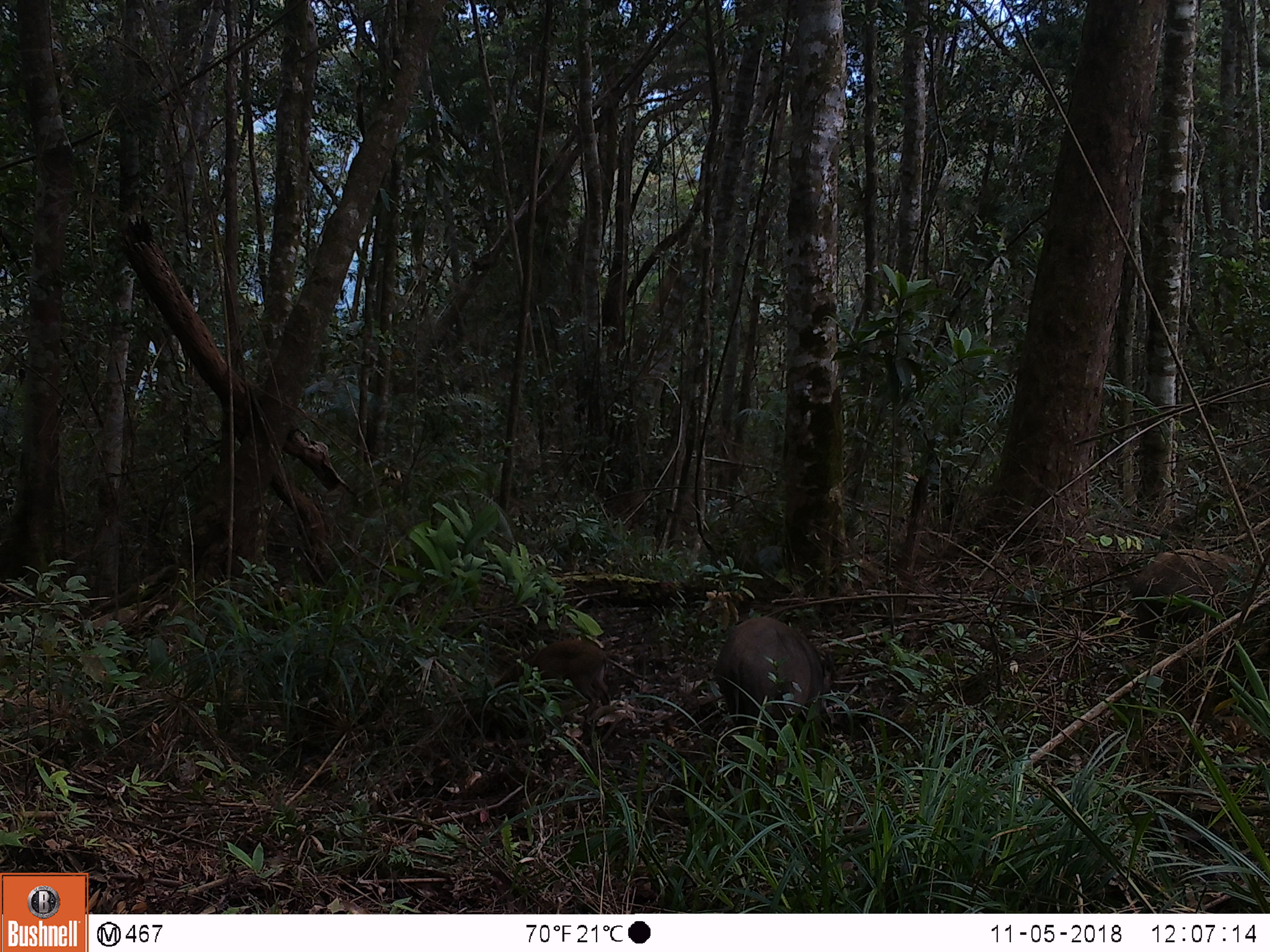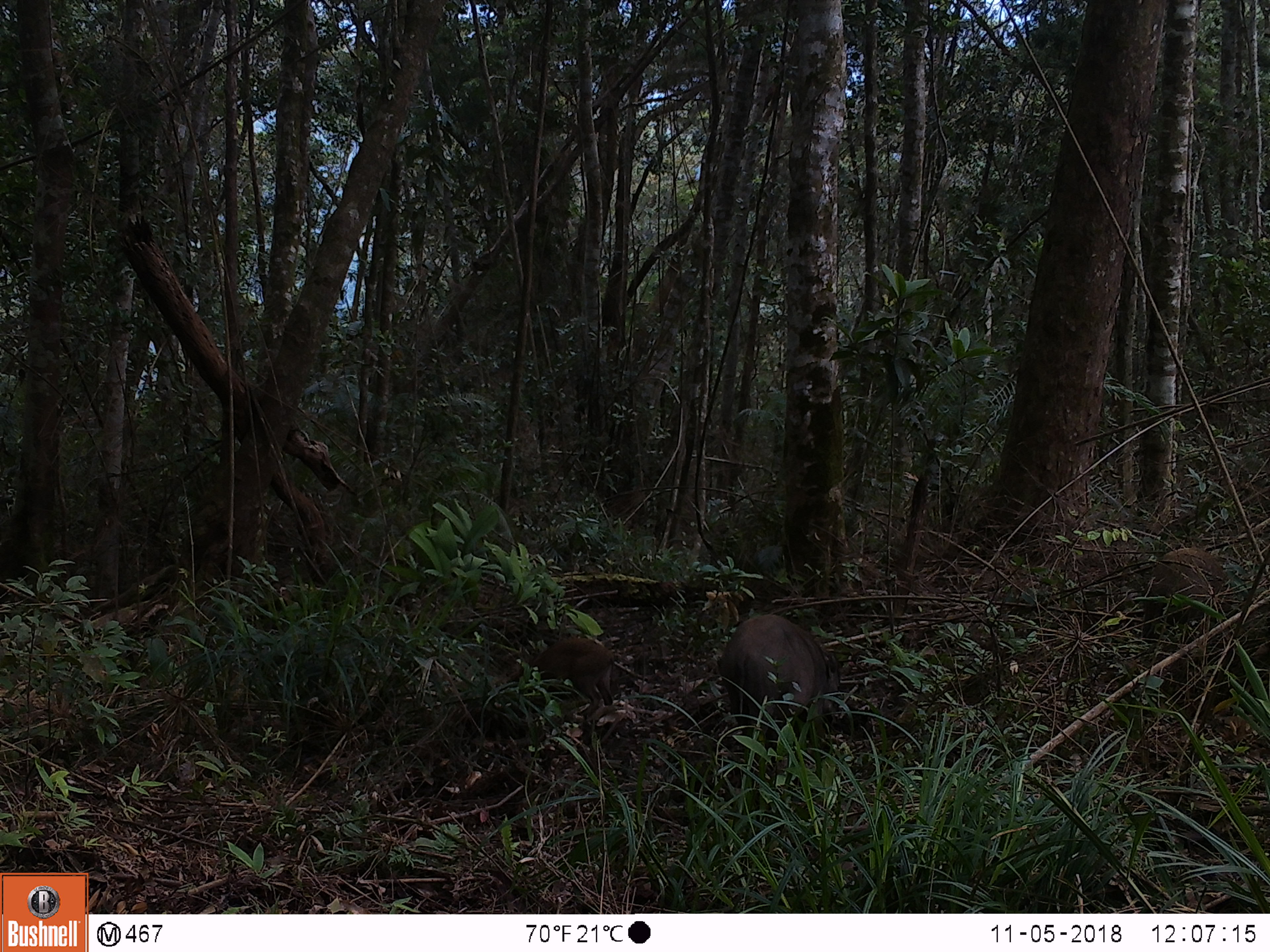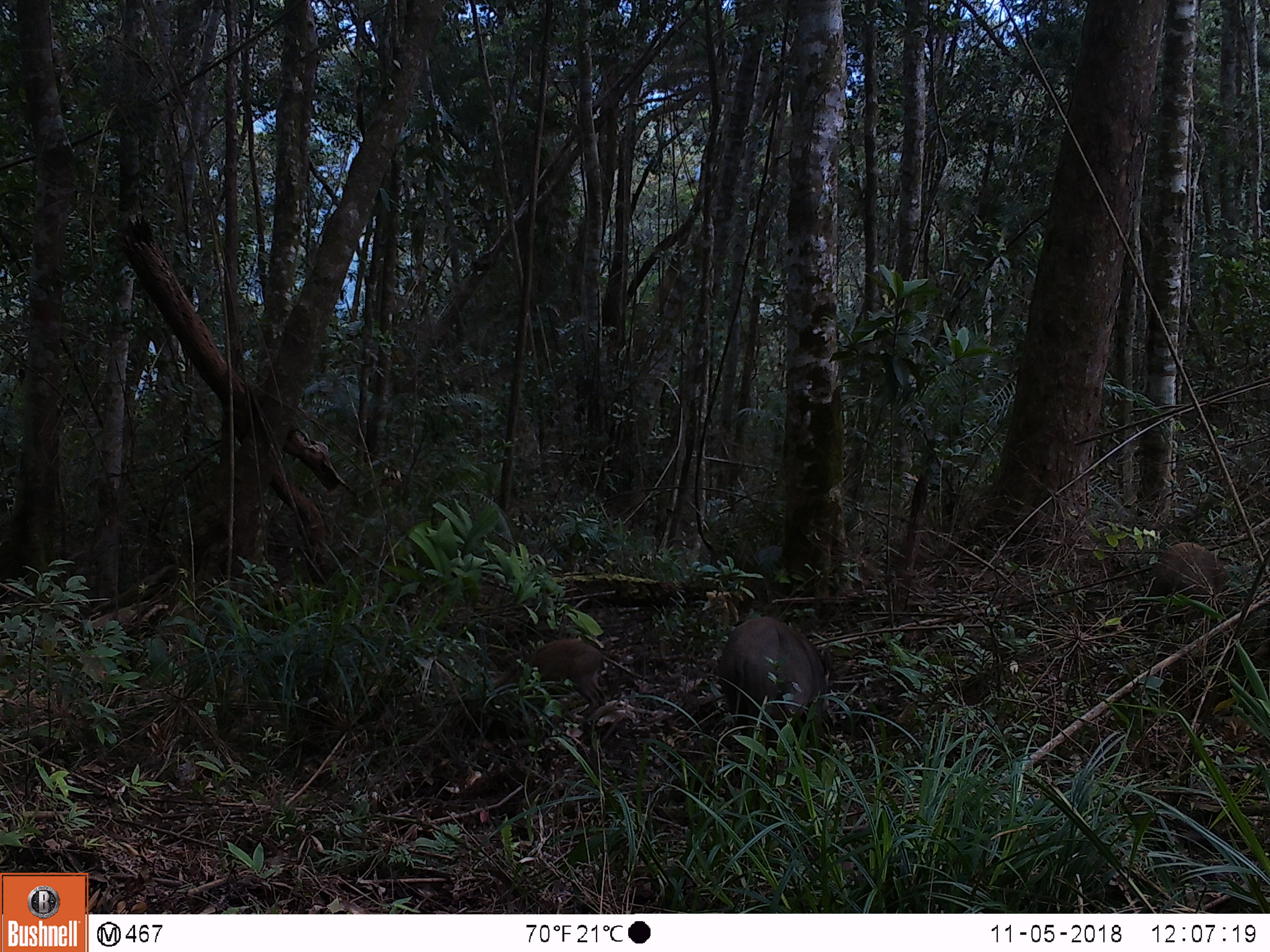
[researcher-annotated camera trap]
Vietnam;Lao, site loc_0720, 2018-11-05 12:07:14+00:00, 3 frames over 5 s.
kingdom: Animalia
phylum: Chordata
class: Mammalia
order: Artiodactyla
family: Suidae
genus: Sus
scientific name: Sus scrofa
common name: eurasian wild pig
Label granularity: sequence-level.